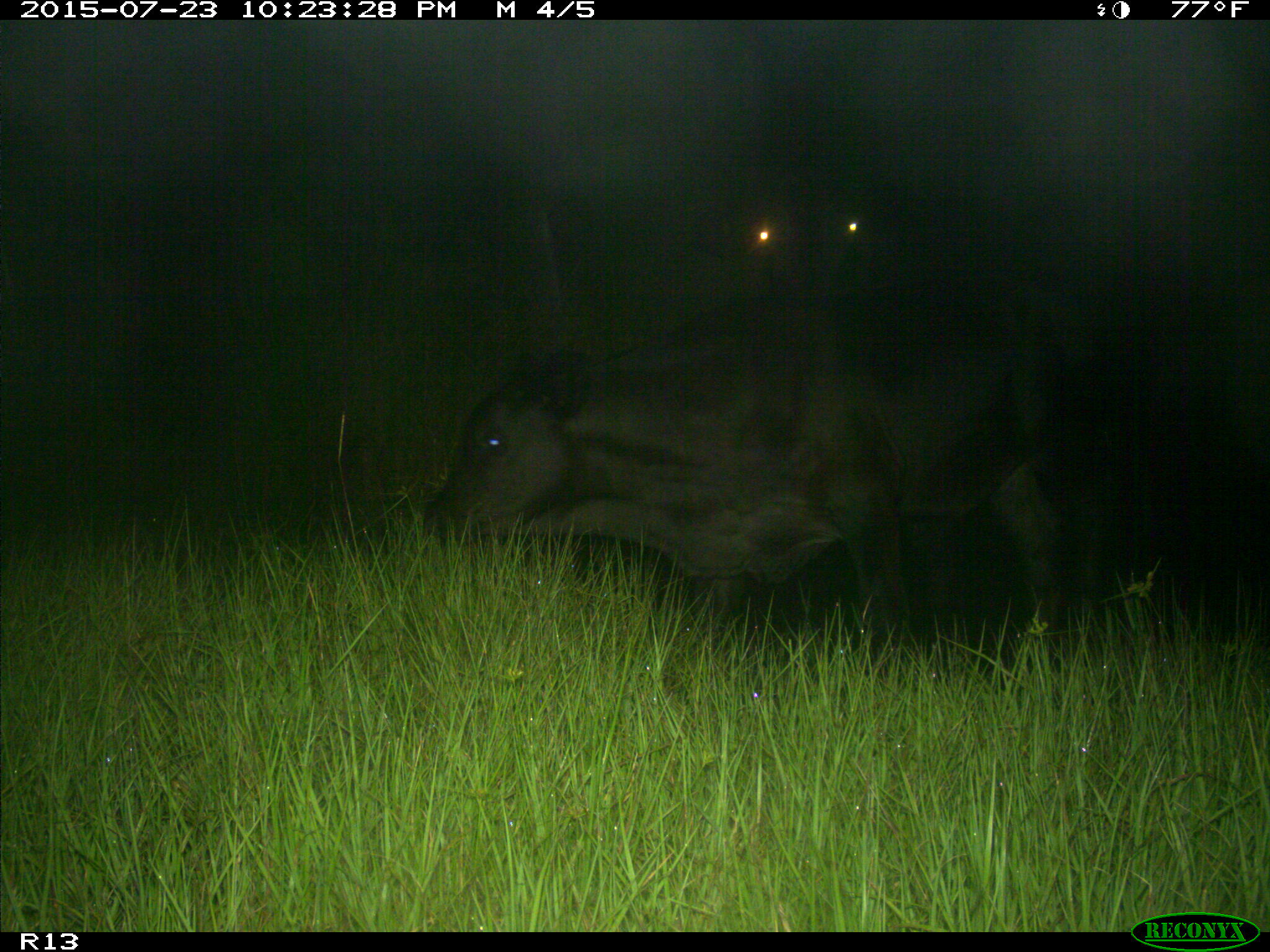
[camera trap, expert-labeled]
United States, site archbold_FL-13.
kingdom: Animalia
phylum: Chordata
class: Mammalia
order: Artiodactyla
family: Bovidae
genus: Bos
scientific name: Bos taurus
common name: domestic cow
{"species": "Bos taurus (domestic cow)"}